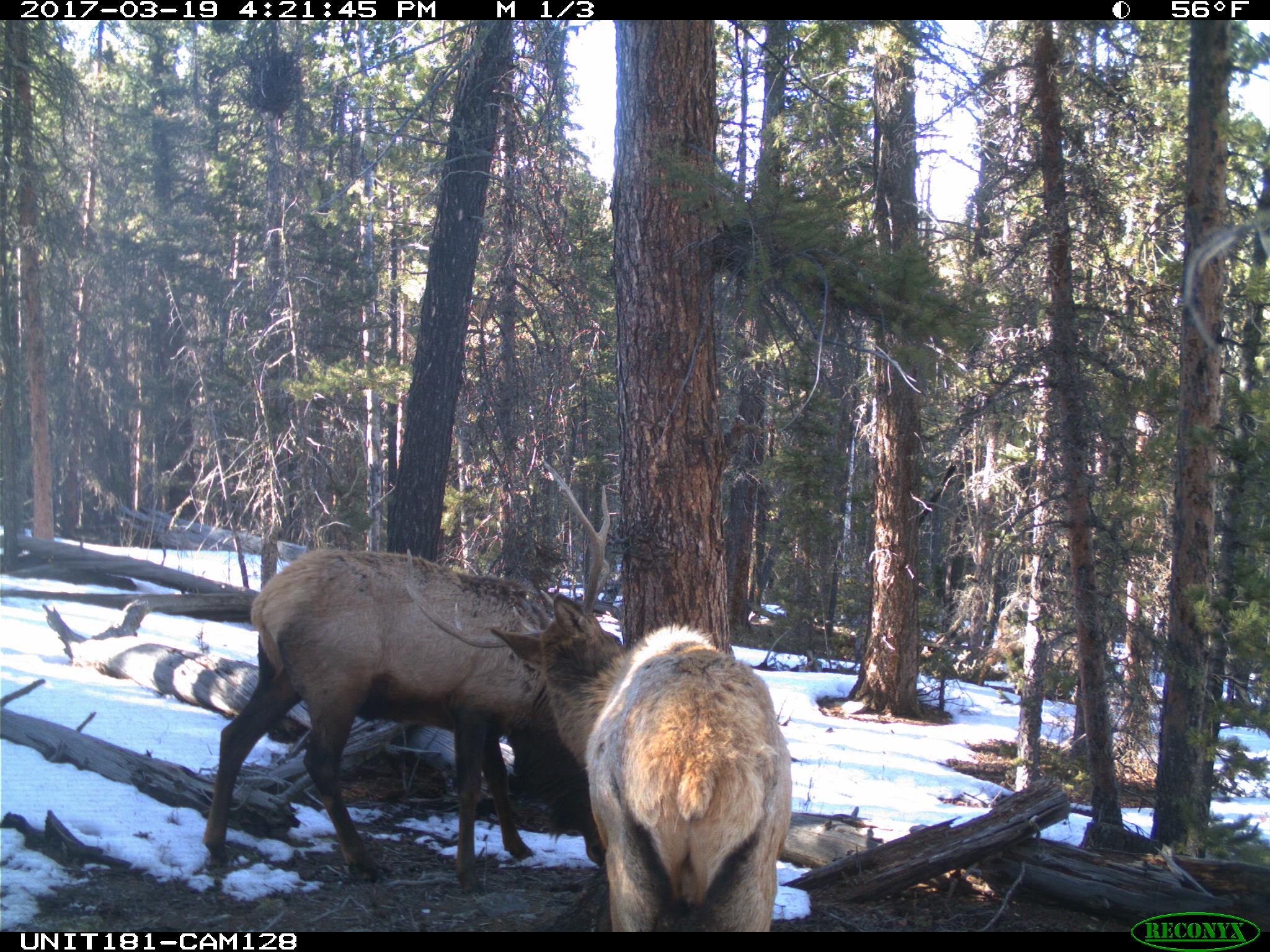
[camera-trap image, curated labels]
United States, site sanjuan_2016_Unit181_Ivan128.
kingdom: Animalia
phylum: Chordata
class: Mammalia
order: Artiodactyla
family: Cervidae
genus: Cervus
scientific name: Cervus elaphus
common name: red deer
Cervus elaphus (red deer).